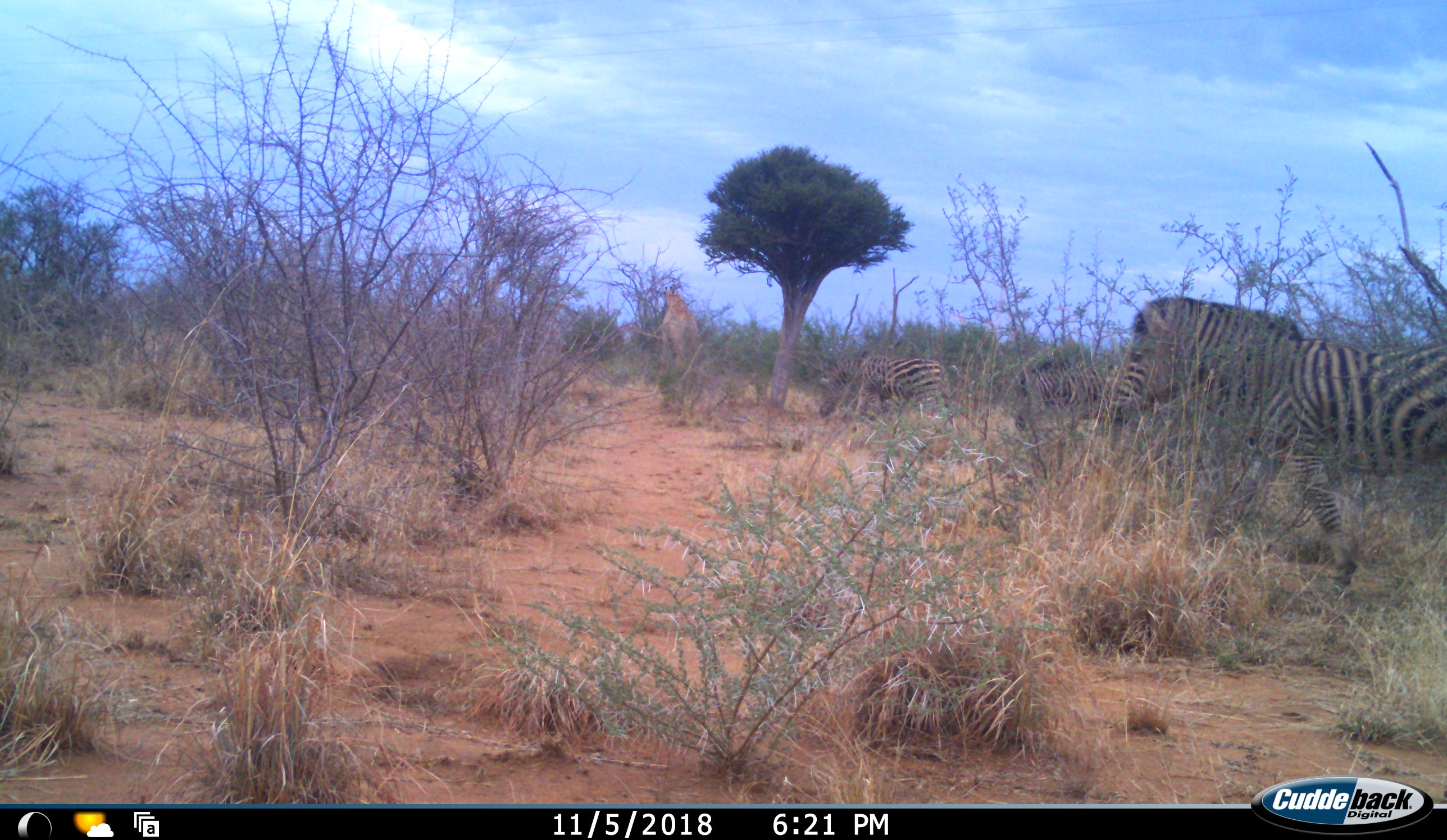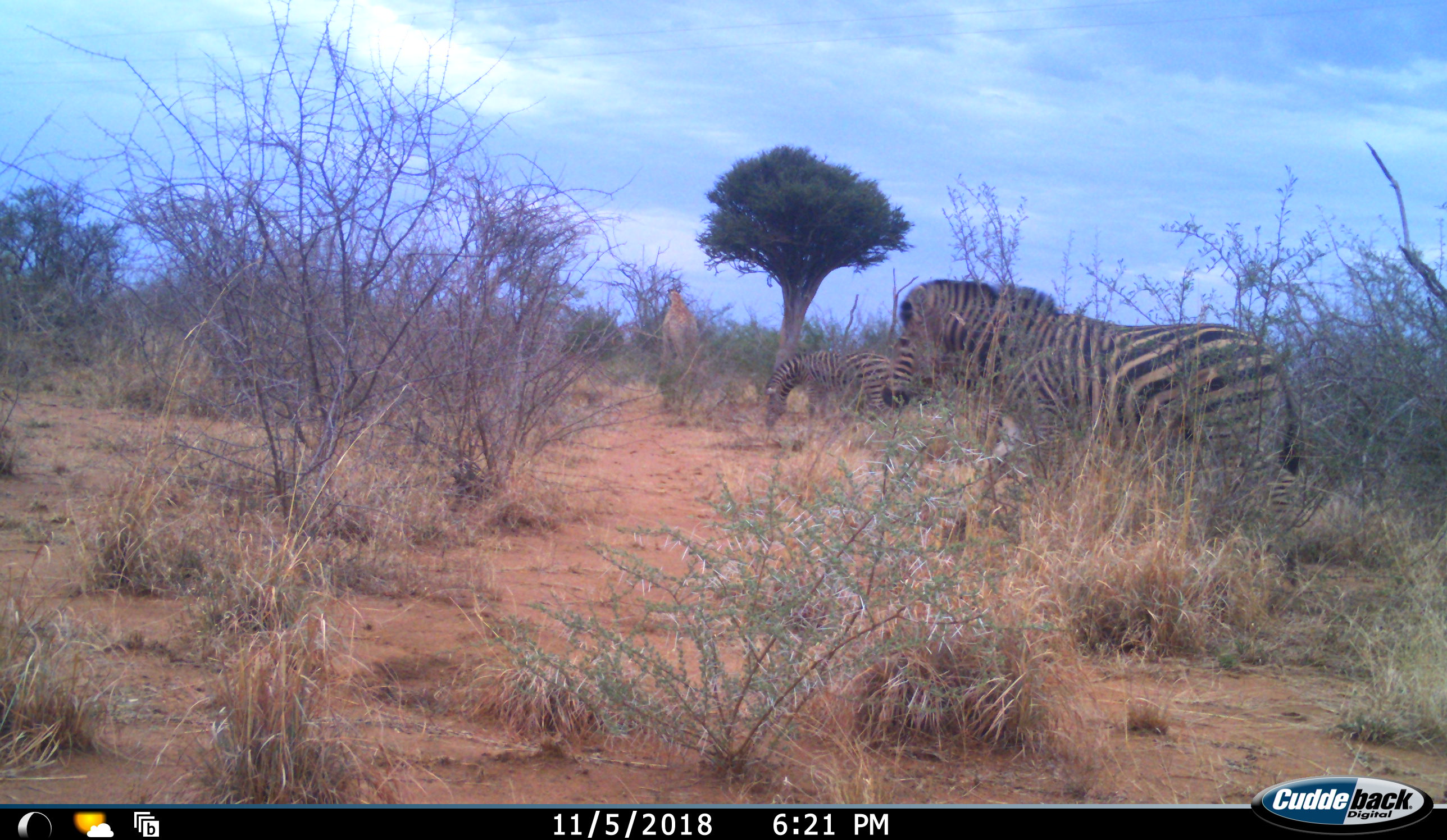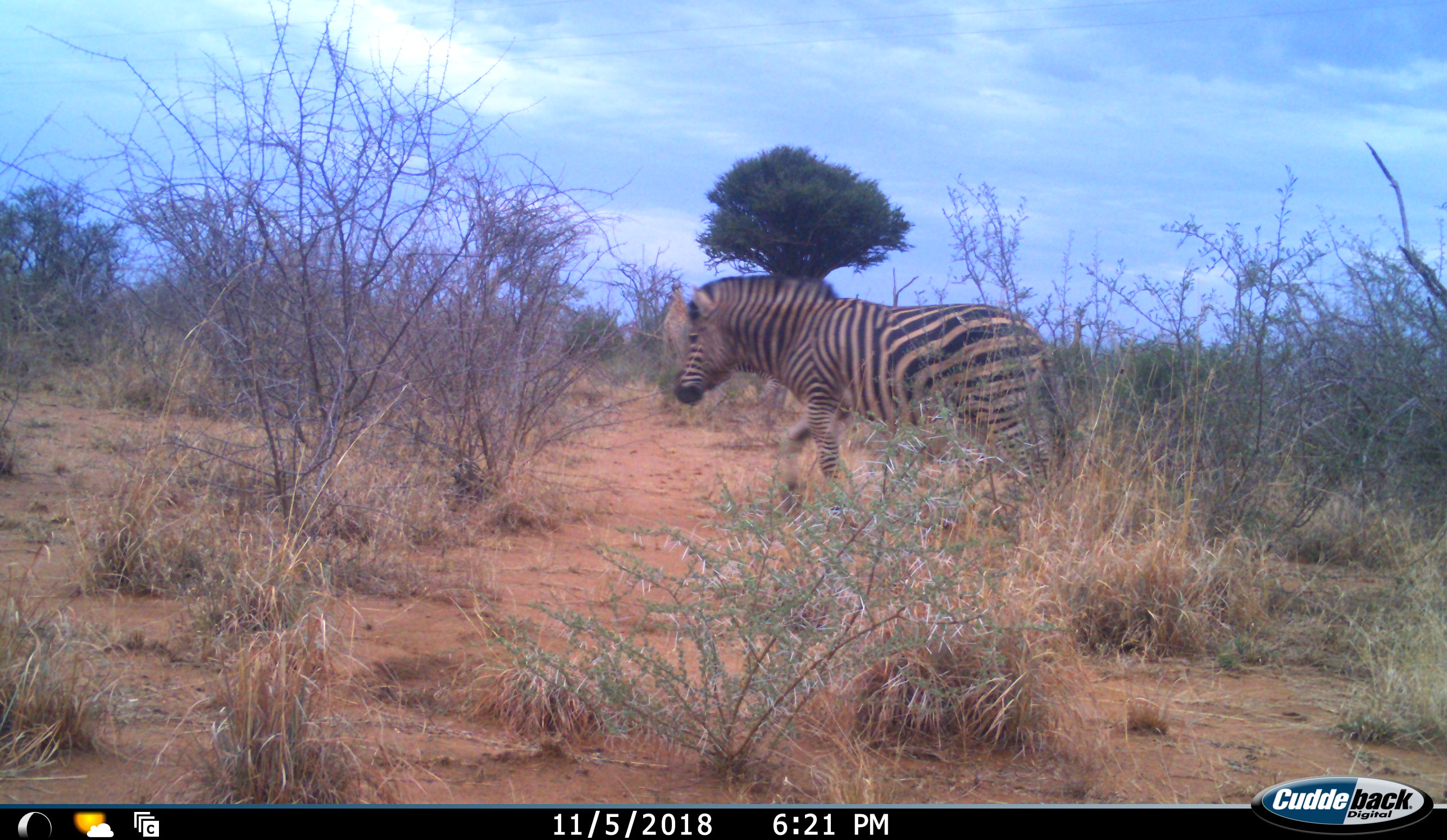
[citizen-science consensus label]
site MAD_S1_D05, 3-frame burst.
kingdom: Animalia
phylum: Chordata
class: Mammalia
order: Artiodactyla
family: Giraffidae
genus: Giraffa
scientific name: Giraffa camelopardalis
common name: giraffe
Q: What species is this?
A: Giraffe (Giraffa camelopardalis).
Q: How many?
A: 1.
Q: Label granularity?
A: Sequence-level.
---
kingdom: Animalia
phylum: Chordata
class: Mammalia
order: Perissodactyla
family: Equidae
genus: Equus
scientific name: Equus quagga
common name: plains zebra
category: zebraplains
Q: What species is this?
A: Zebraplains (plains zebra) (Equus quagga).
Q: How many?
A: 3.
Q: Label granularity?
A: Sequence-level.